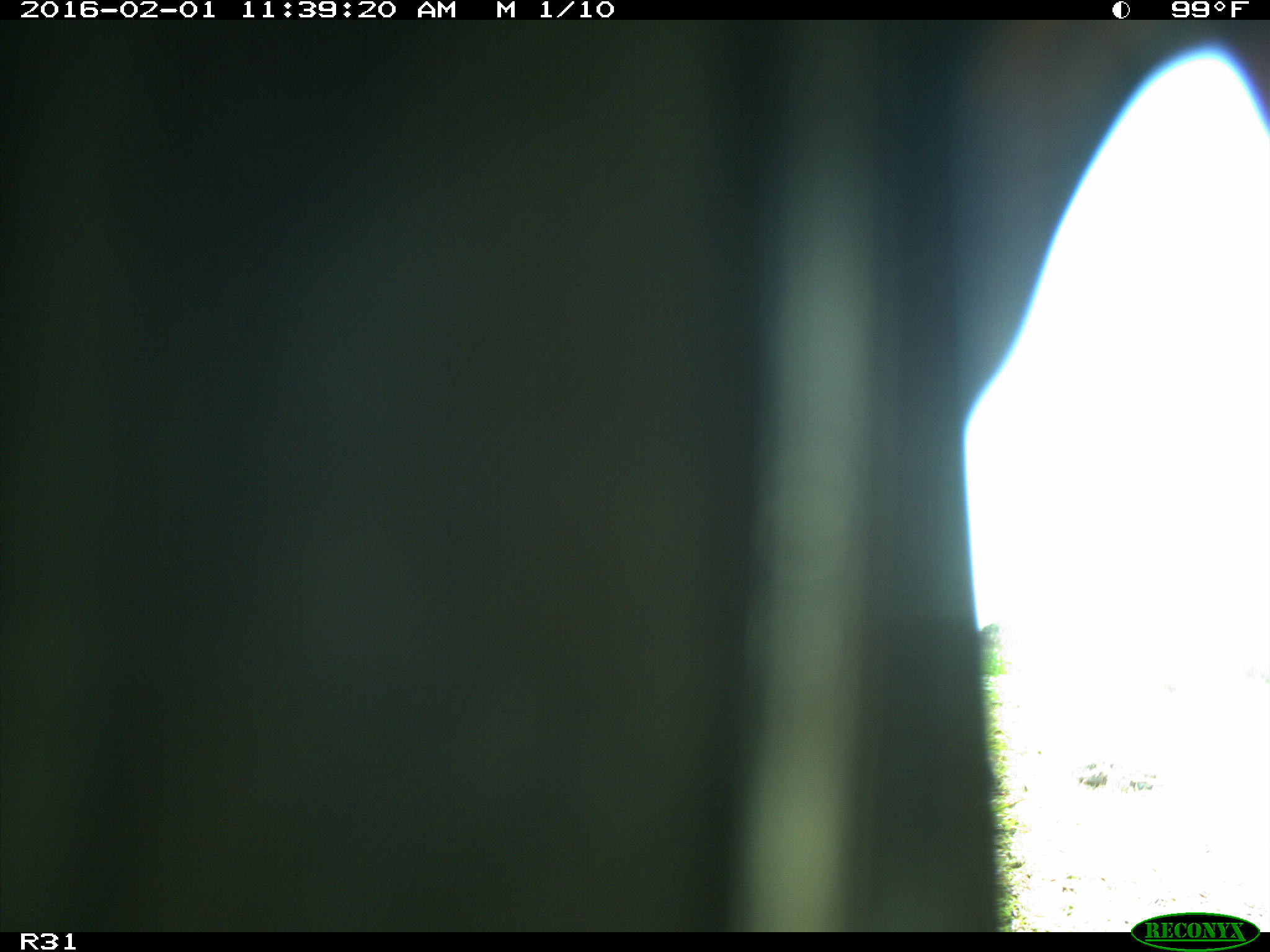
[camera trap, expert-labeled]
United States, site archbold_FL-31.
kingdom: Animalia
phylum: Chordata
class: Aves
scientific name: Aves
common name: birds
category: unidentified bird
Unidentified bird (birds) (Aves).